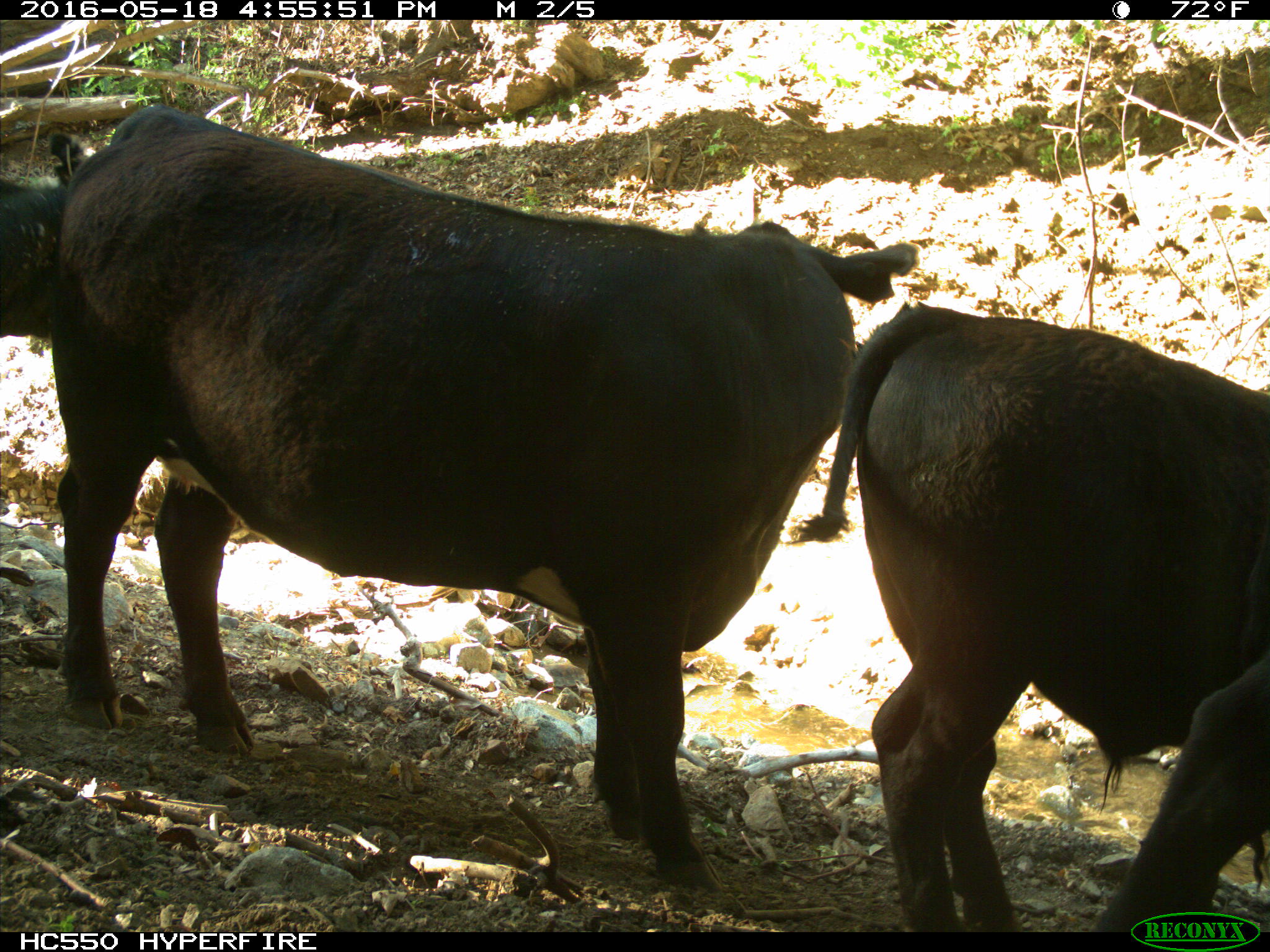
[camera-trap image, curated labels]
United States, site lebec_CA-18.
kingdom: Animalia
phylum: Chordata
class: Mammalia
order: Artiodactyla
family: Bovidae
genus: Bos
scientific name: Bos taurus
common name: domestic cow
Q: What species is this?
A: Bos taurus (domestic cow).